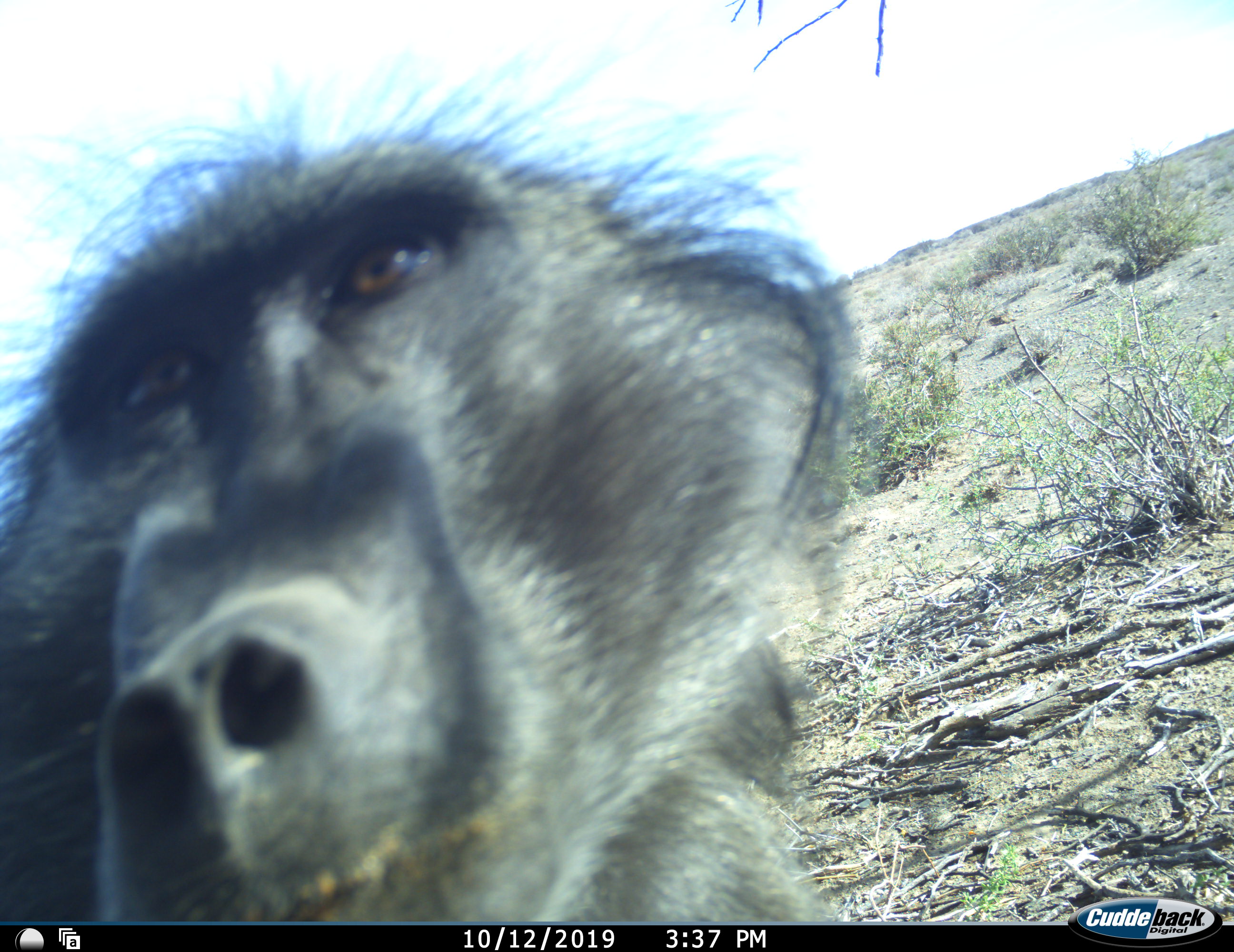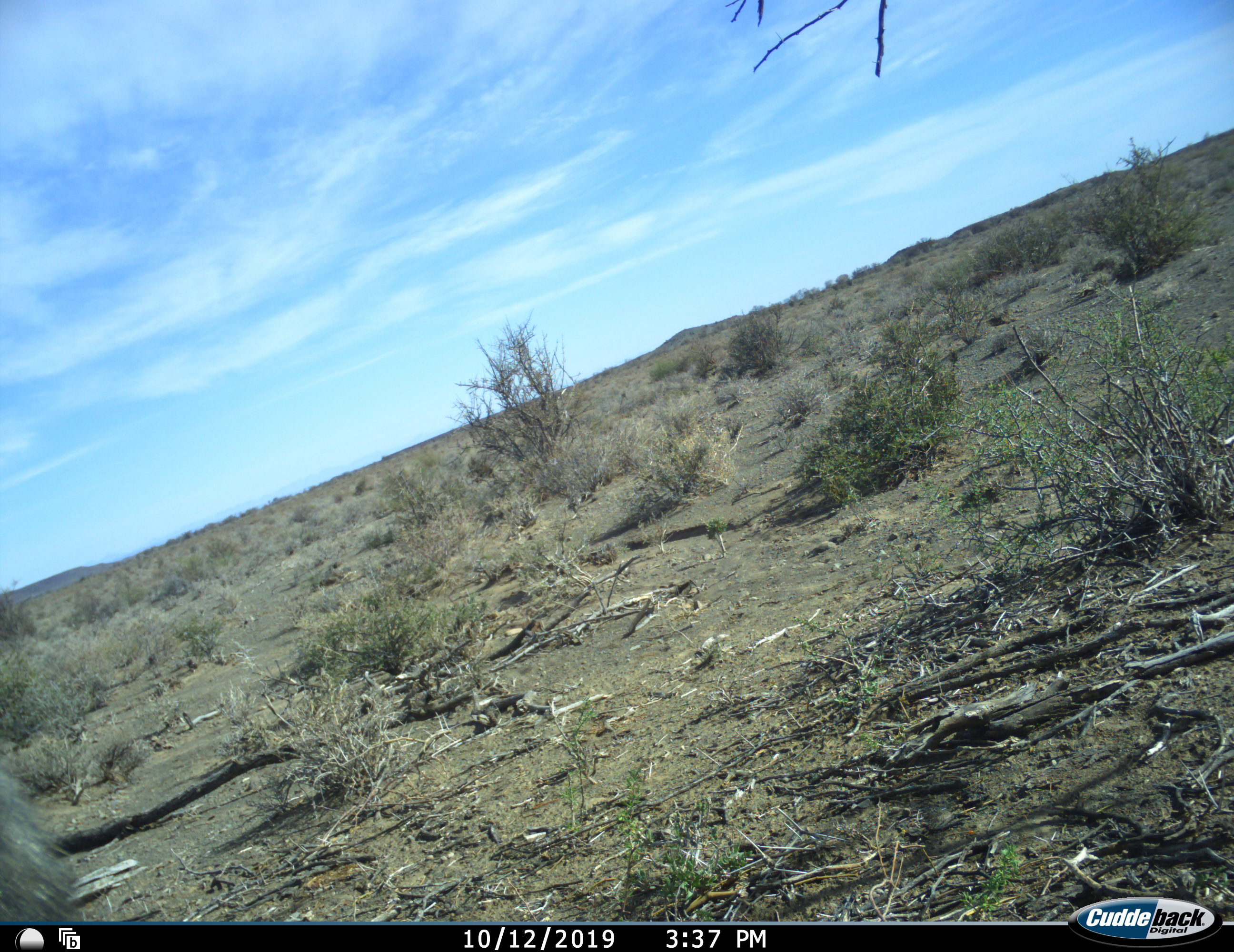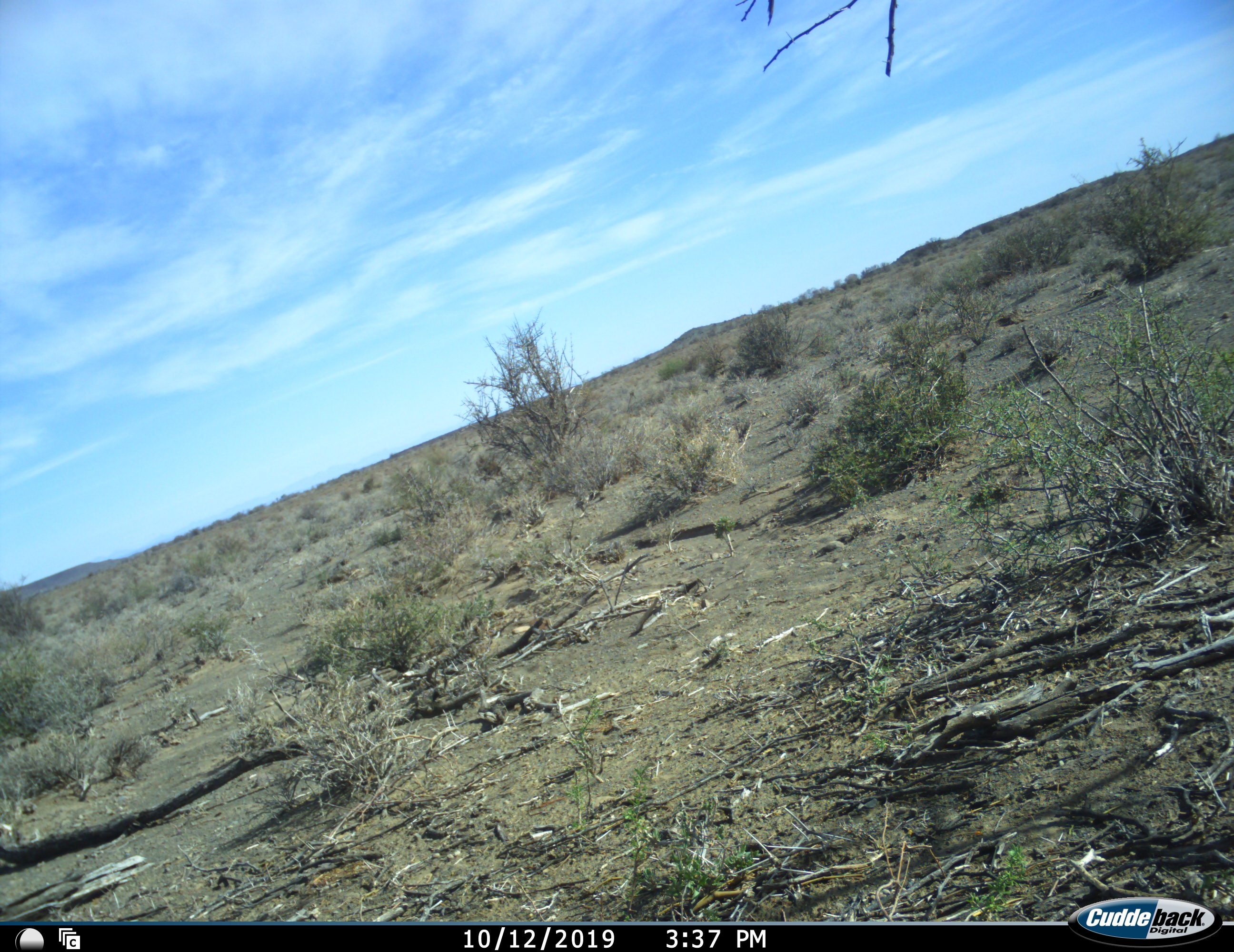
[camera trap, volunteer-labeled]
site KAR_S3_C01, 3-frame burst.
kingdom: Animalia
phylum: Chordata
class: Mammalia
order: Primates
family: Cercopithecidae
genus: Papio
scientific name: Papio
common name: baboon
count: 1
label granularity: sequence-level